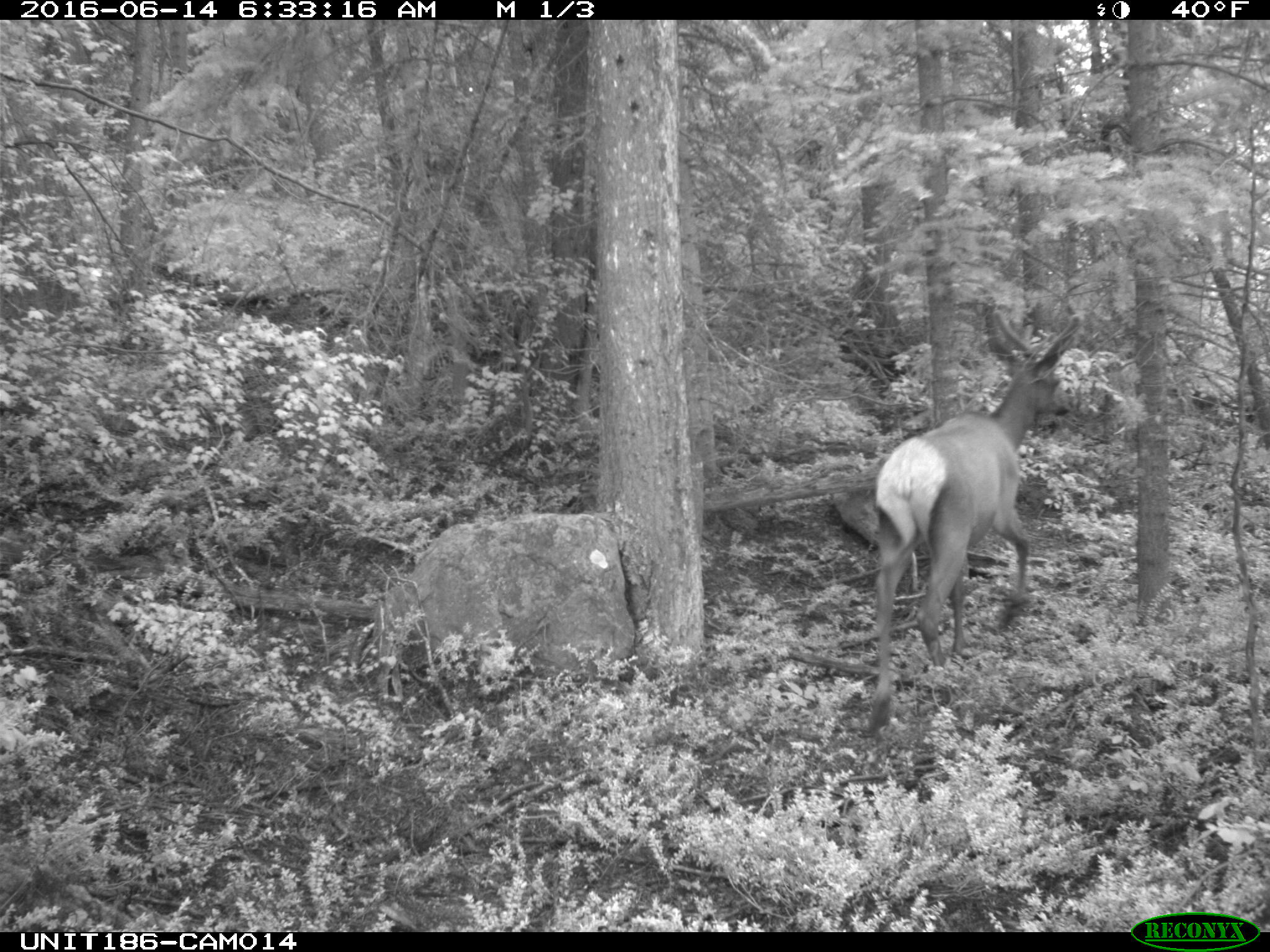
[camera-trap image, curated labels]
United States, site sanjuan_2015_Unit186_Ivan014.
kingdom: Animalia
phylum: Chordata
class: Mammalia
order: Artiodactyla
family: Cervidae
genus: Cervus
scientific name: Cervus elaphus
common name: red deer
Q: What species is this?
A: Cervus elaphus (red deer).